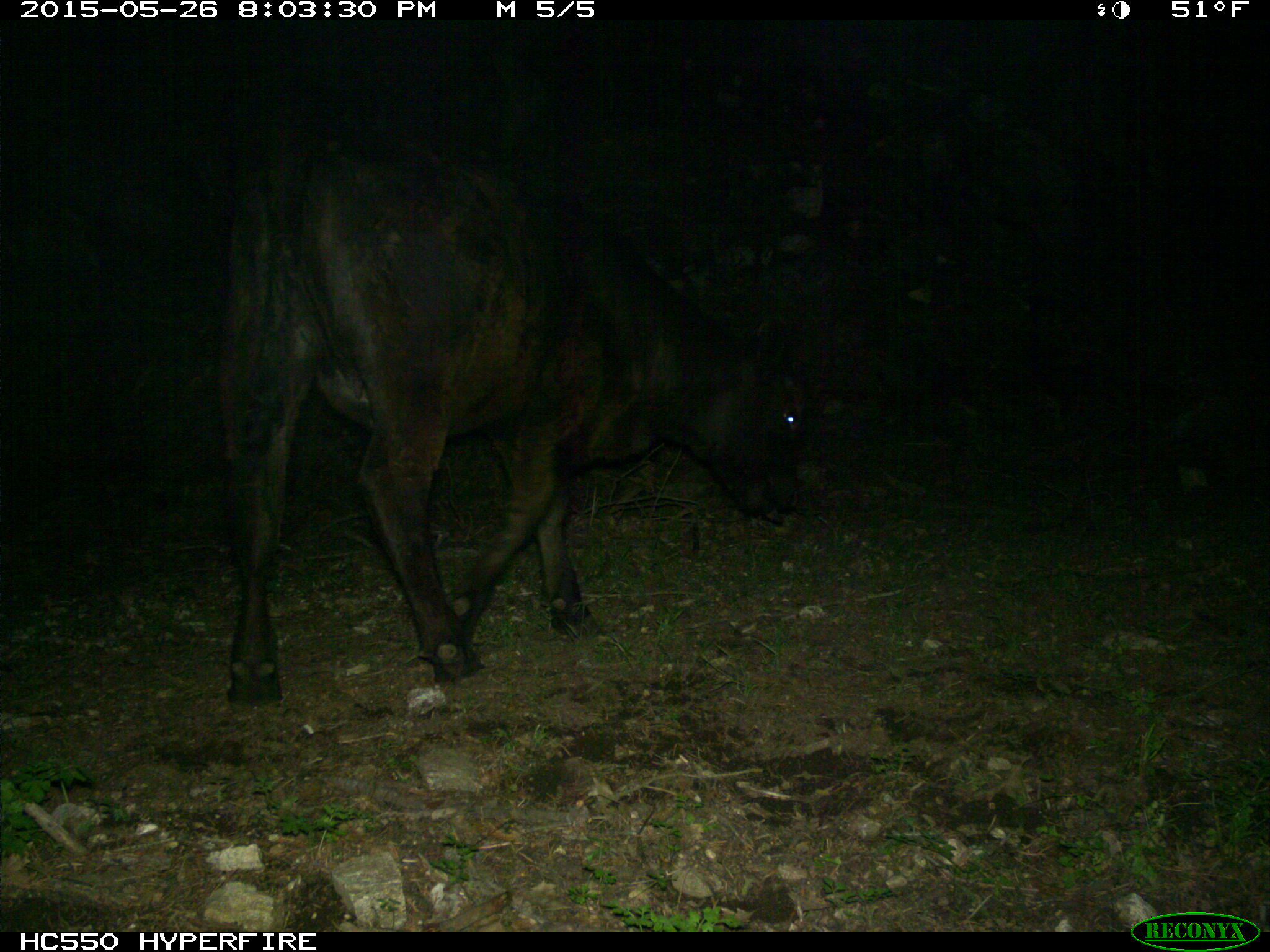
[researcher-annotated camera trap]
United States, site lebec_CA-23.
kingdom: Animalia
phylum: Chordata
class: Mammalia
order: Artiodactyla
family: Bovidae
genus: Bos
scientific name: Bos taurus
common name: domestic cow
Bos taurus (domestic cow).